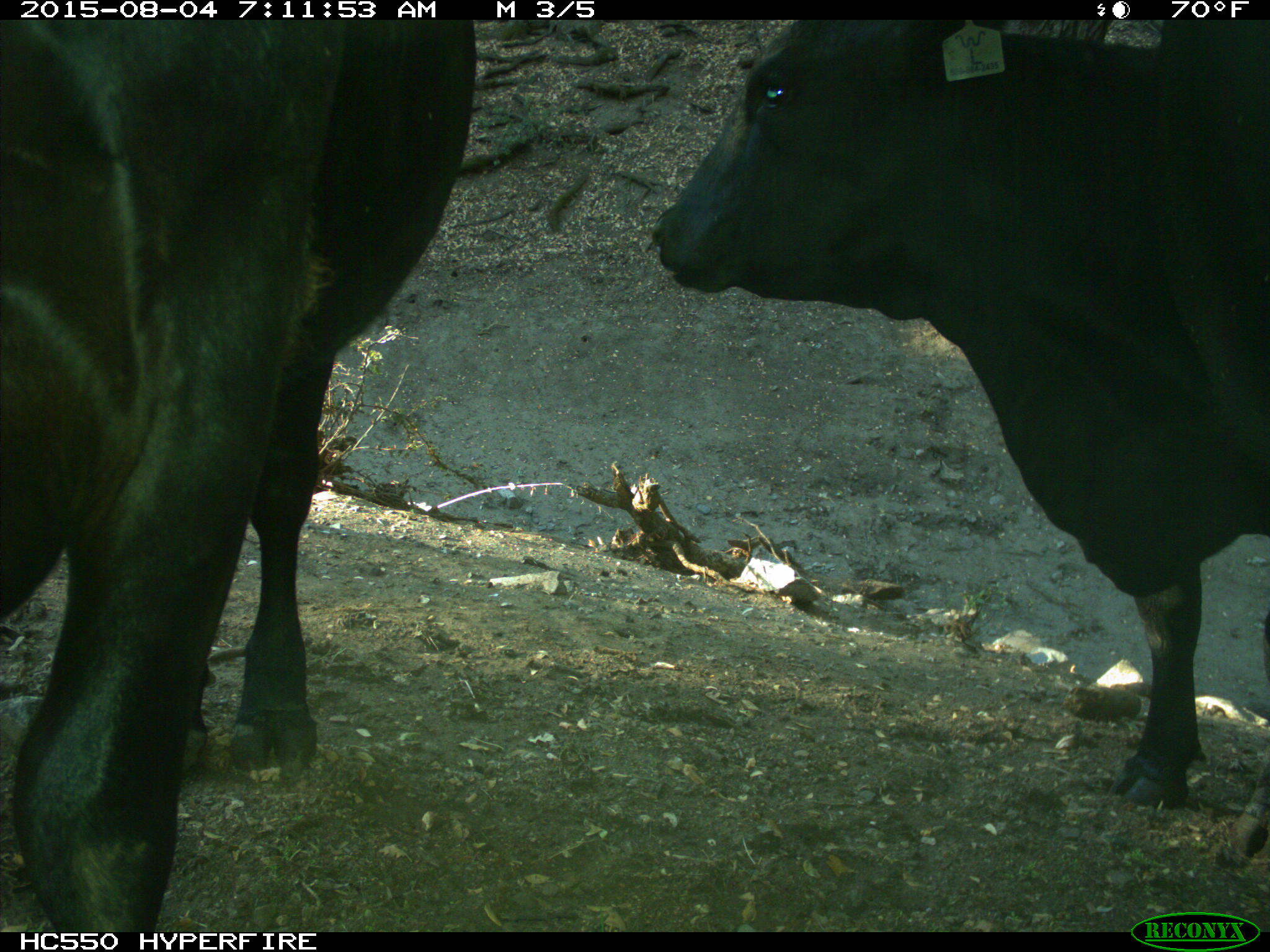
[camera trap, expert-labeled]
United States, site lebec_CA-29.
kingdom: Animalia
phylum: Chordata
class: Mammalia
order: Artiodactyla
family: Bovidae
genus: Bos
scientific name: Bos taurus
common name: domestic cow